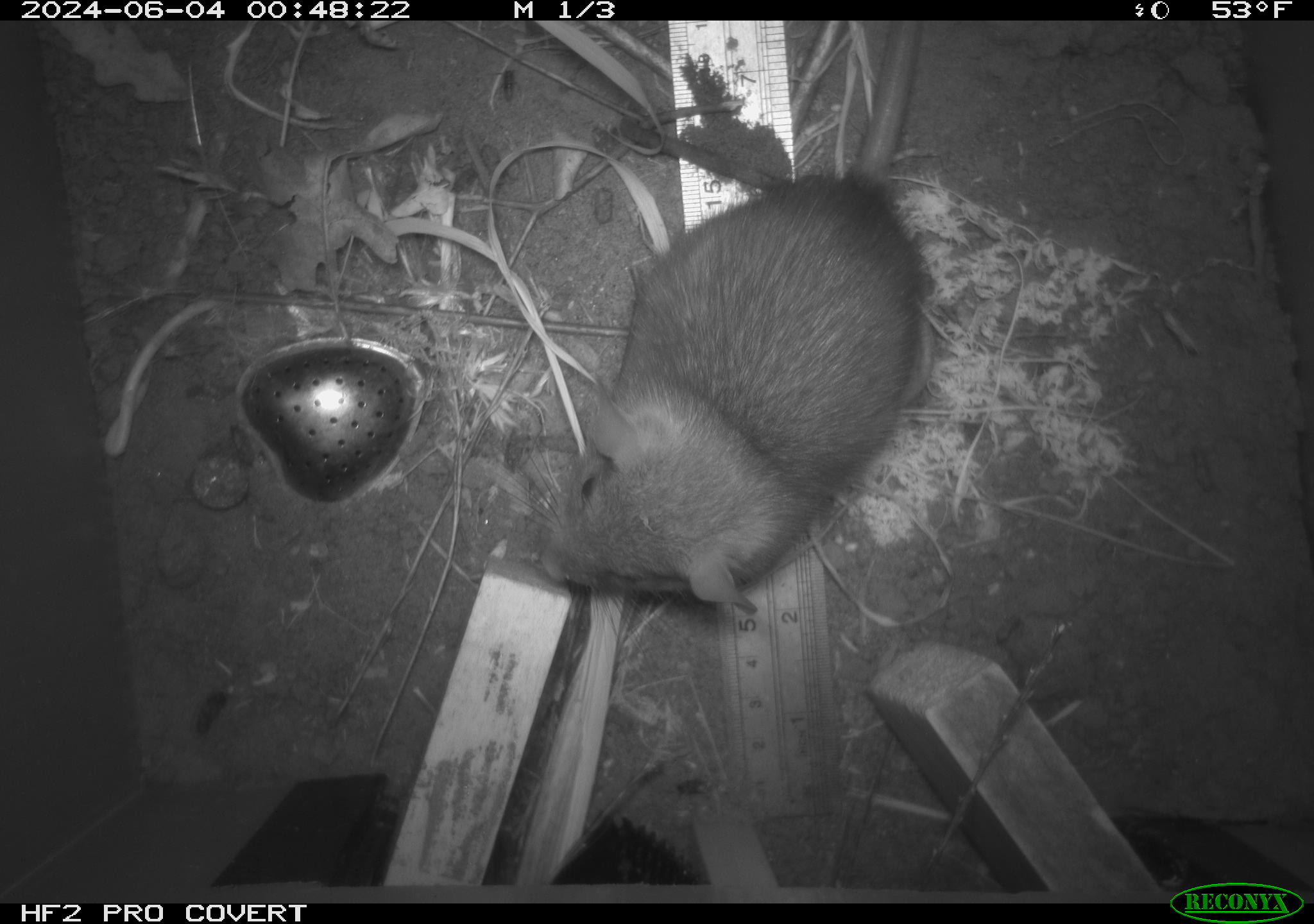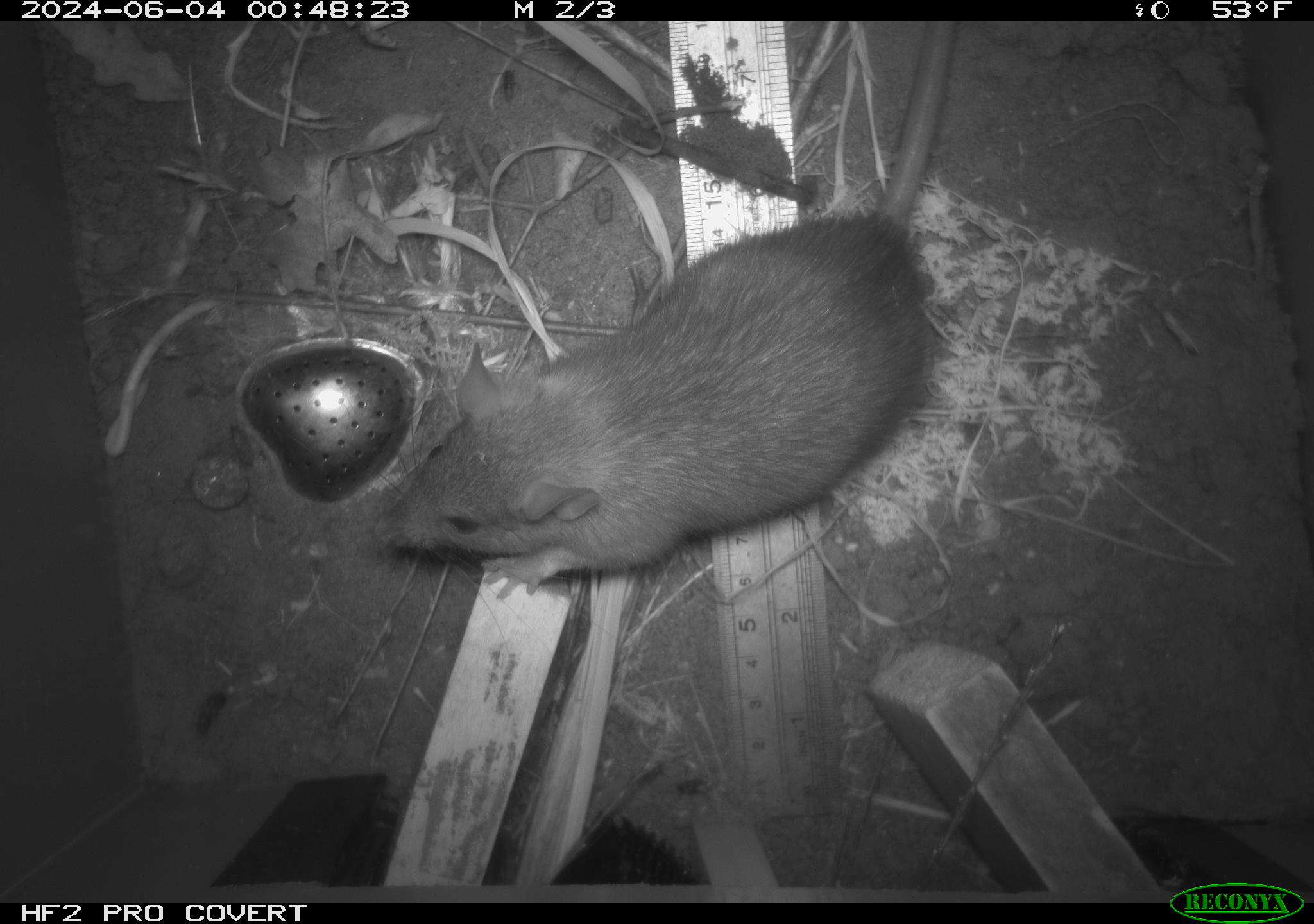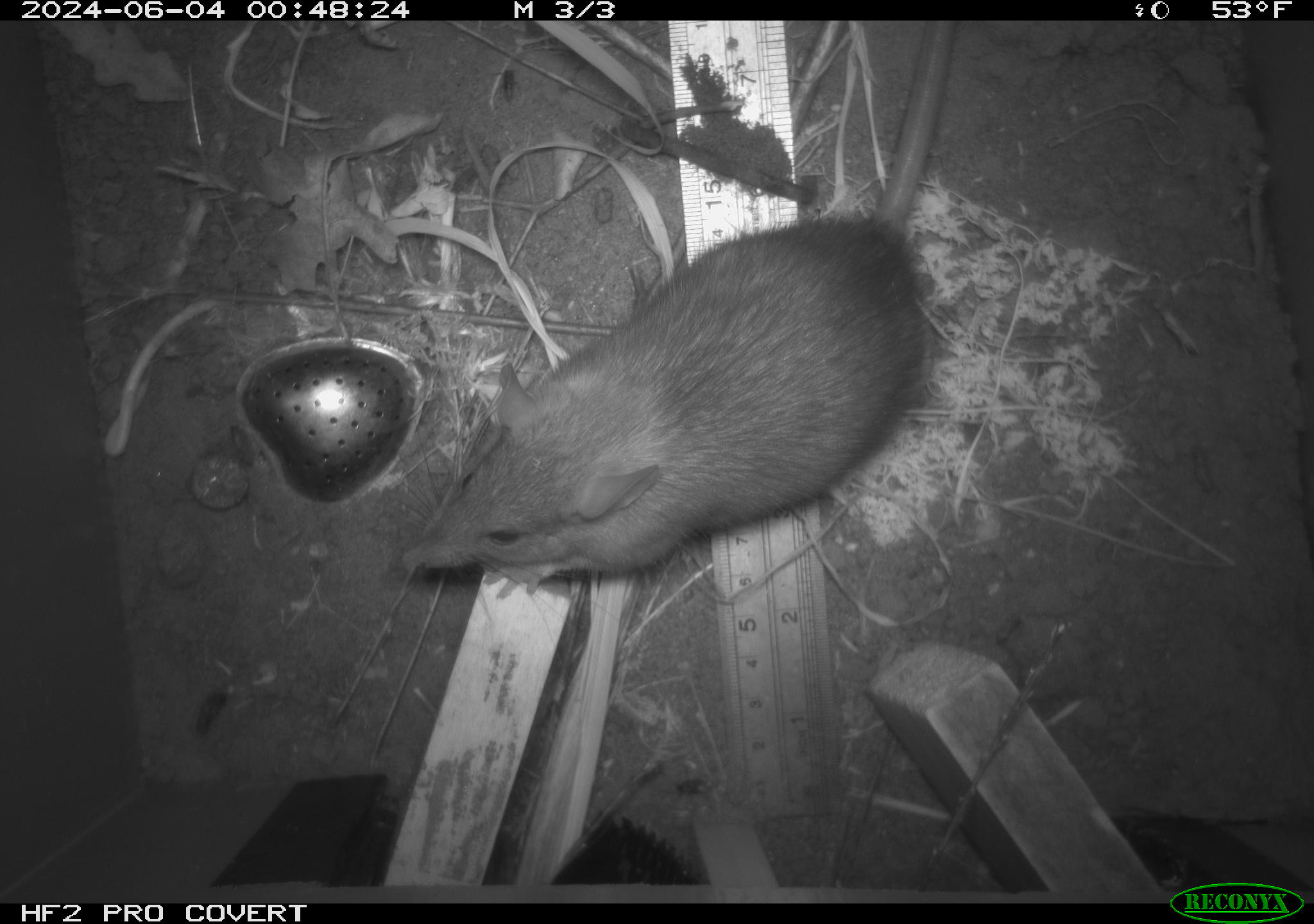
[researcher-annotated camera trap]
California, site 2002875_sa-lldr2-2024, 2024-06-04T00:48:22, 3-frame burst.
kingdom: Animalia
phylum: Chordata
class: Mammalia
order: Rodentia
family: Muridae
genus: Rattus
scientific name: Rattus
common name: rat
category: rattus species